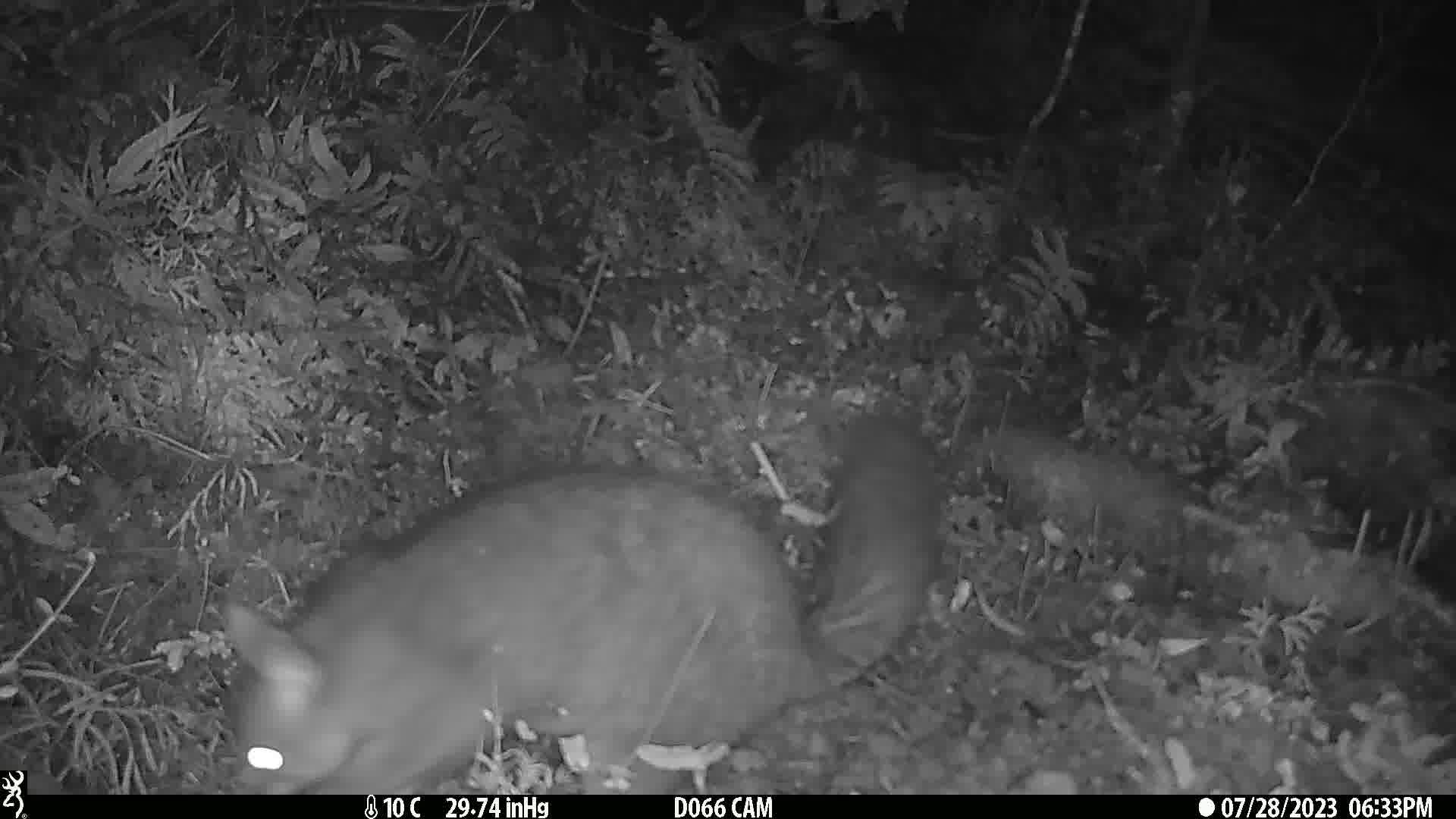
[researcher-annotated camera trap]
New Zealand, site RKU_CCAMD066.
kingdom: Animalia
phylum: Chordata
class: Mammalia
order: Diprotodontia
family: Phalangeridae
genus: Trichosurus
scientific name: Trichosurus vulpecula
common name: common brushtail possum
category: possum